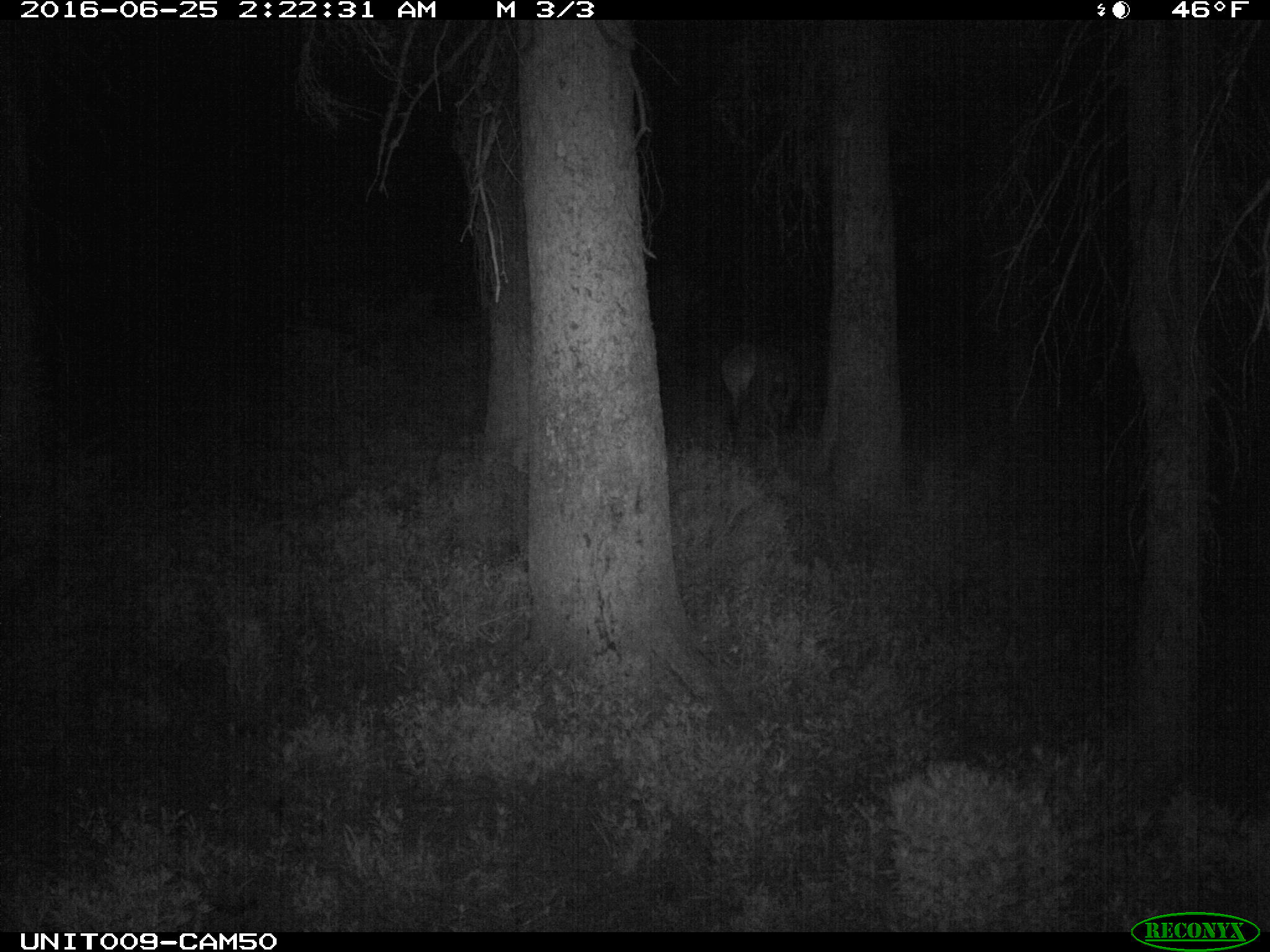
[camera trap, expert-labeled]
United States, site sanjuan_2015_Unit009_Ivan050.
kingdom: Animalia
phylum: Chordata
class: Mammalia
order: Artiodactyla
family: Cervidae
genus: Cervus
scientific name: Cervus elaphus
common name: red deer